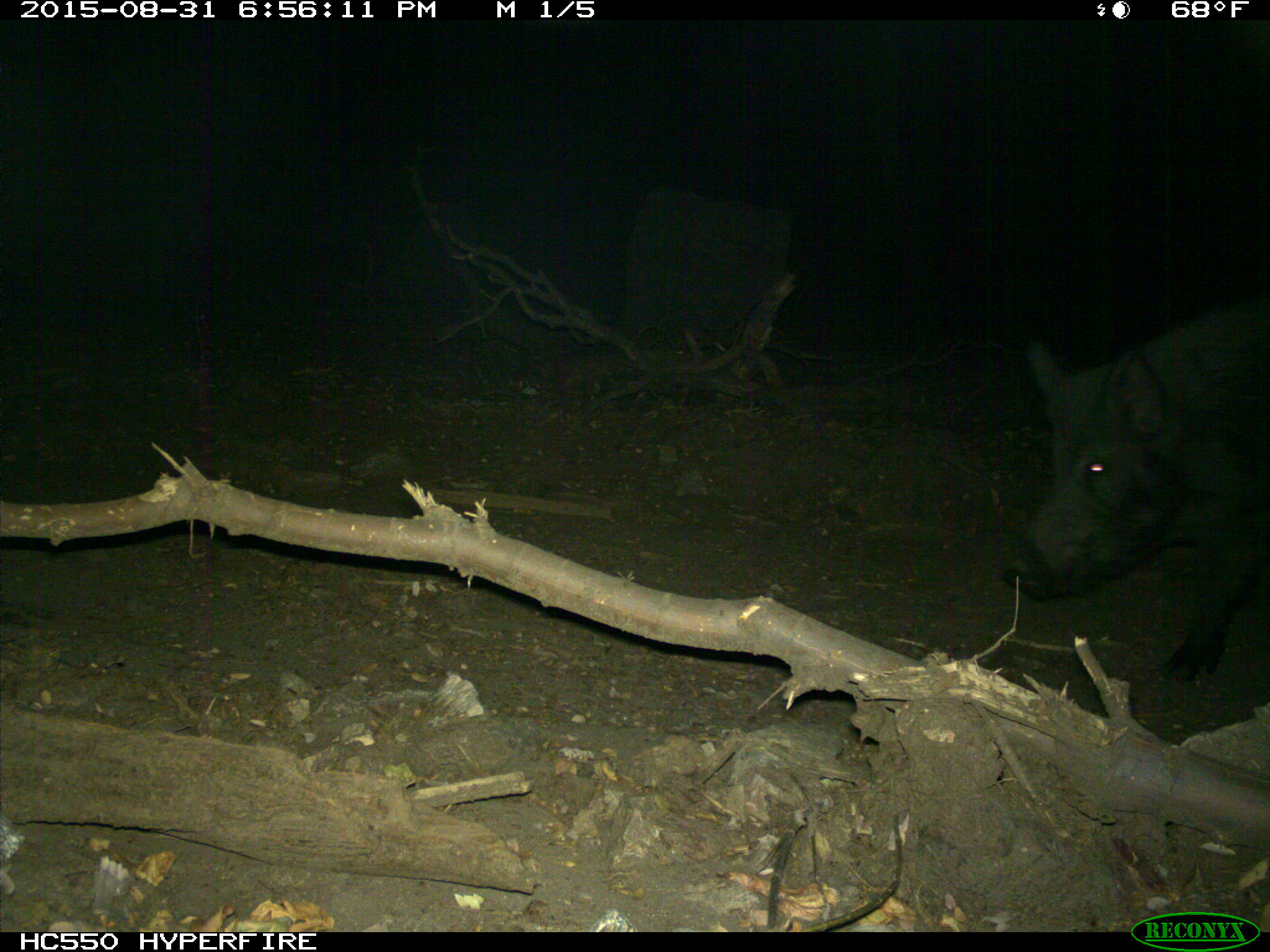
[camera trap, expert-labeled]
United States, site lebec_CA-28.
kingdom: Animalia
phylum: Chordata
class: Mammalia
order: Artiodactyla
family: Suidae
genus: Sus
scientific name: Sus scrofa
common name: wild boar